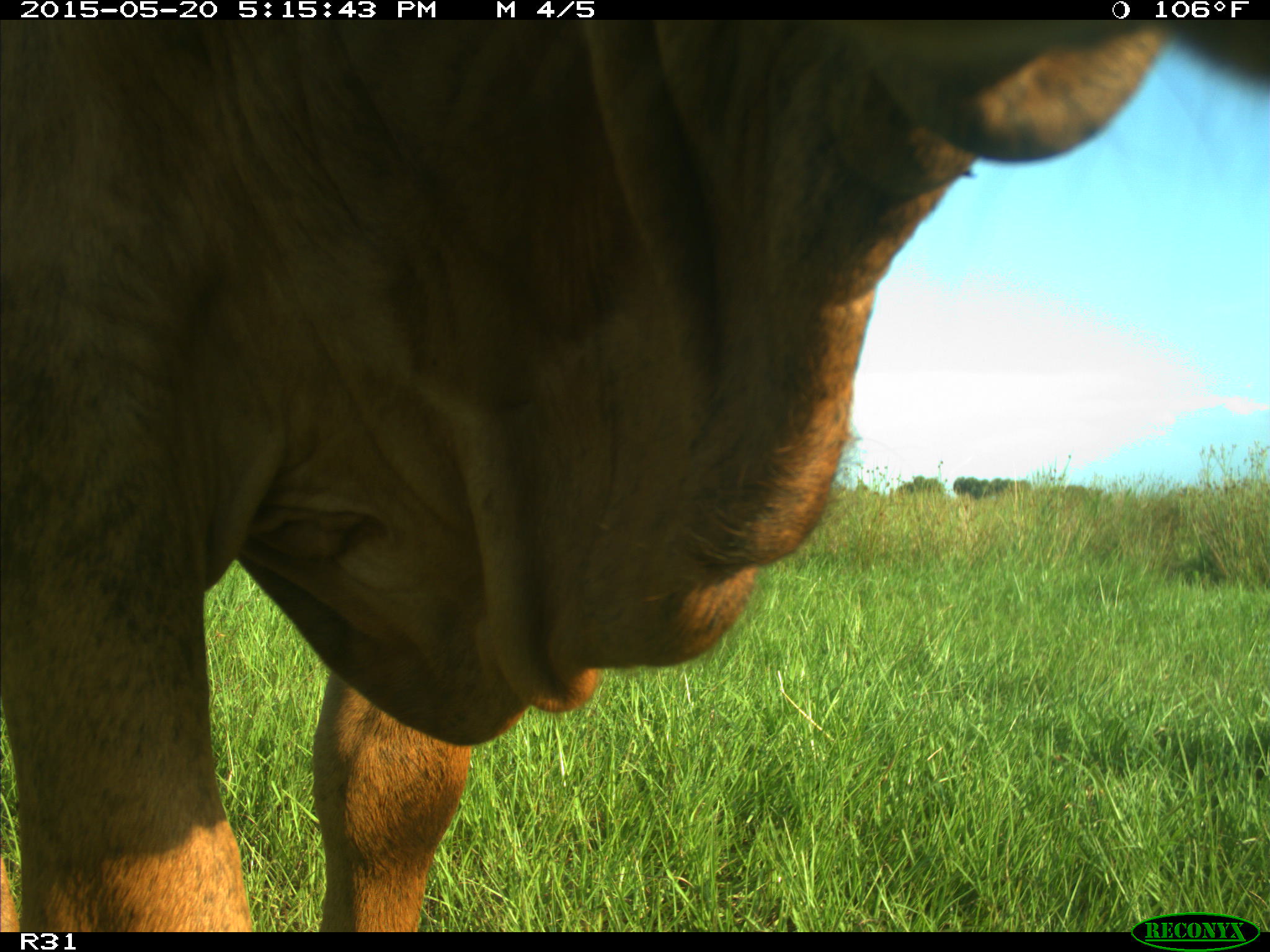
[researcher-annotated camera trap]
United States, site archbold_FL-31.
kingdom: Animalia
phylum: Chordata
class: Mammalia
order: Artiodactyla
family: Bovidae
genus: Bos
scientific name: Bos taurus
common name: domestic cow